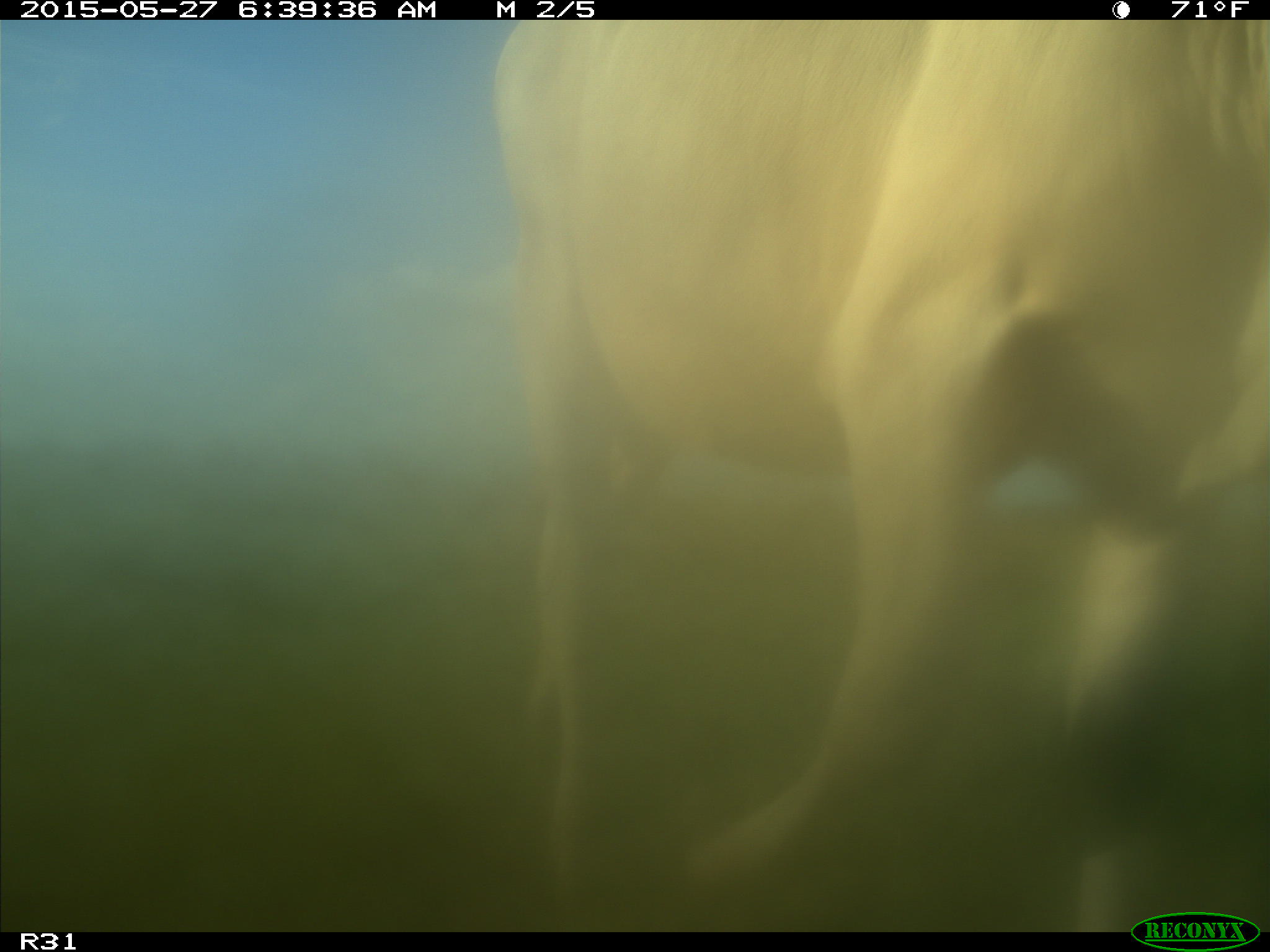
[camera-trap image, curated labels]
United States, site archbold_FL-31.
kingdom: Animalia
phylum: Chordata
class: Mammalia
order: Artiodactyla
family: Bovidae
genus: Bos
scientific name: Bos taurus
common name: domestic cow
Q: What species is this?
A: Bos taurus (domestic cow).